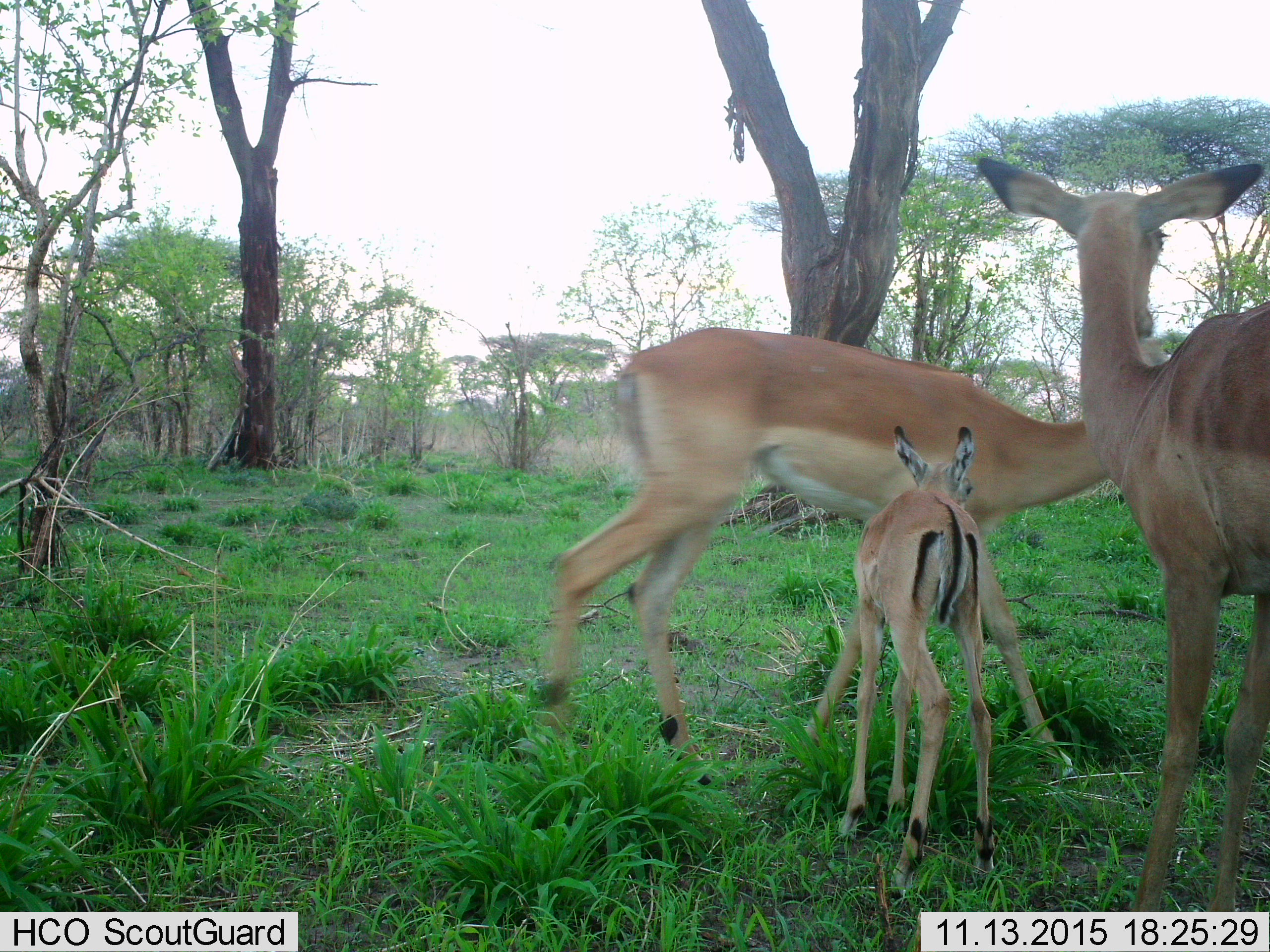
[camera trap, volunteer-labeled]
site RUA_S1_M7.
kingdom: Animalia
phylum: Chordata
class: Mammalia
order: Artiodactyla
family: Bovidae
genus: Aepyceros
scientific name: Aepyceros melampus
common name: impala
Impala (Aepyceros melampus), count 3. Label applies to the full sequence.